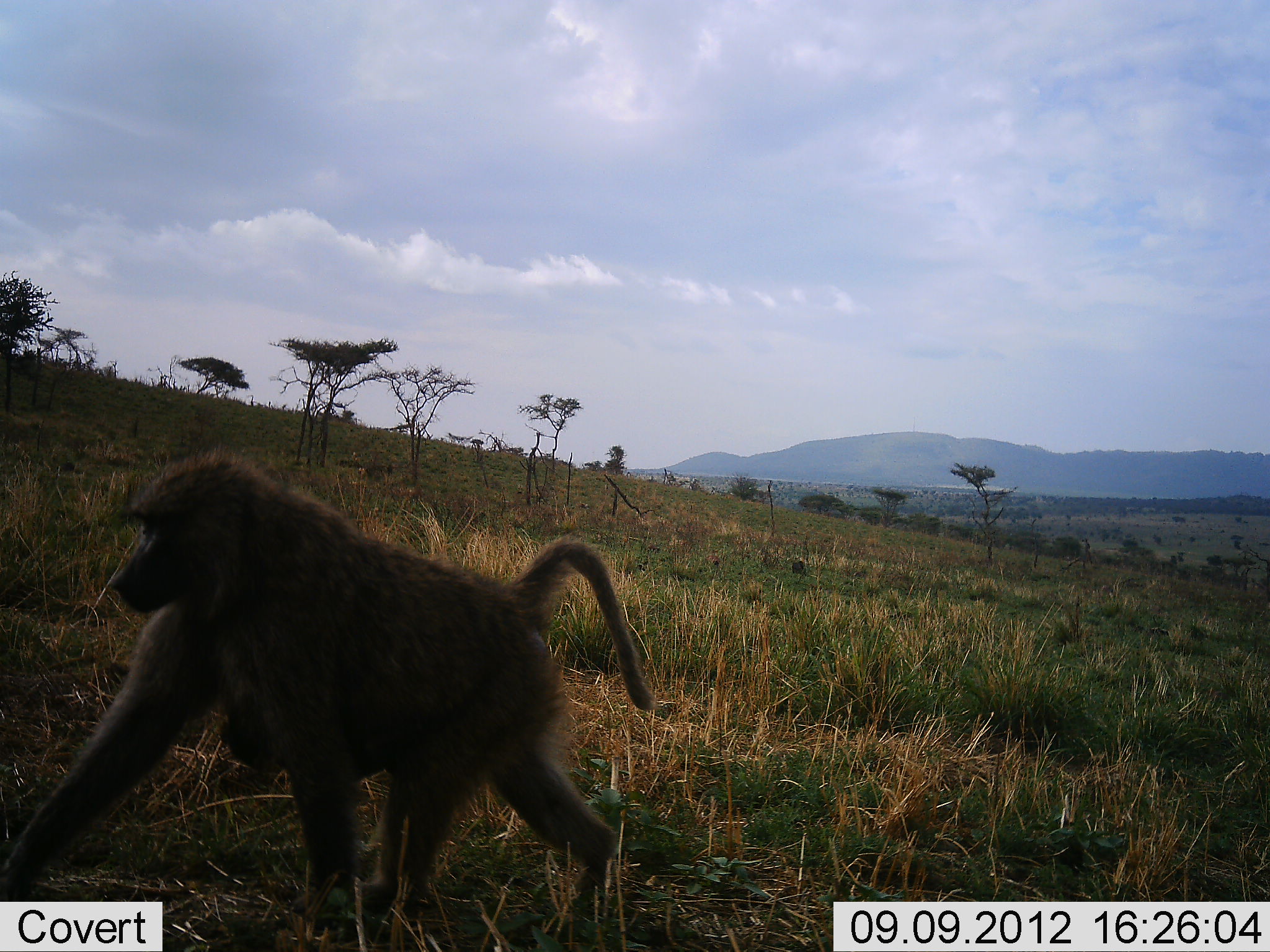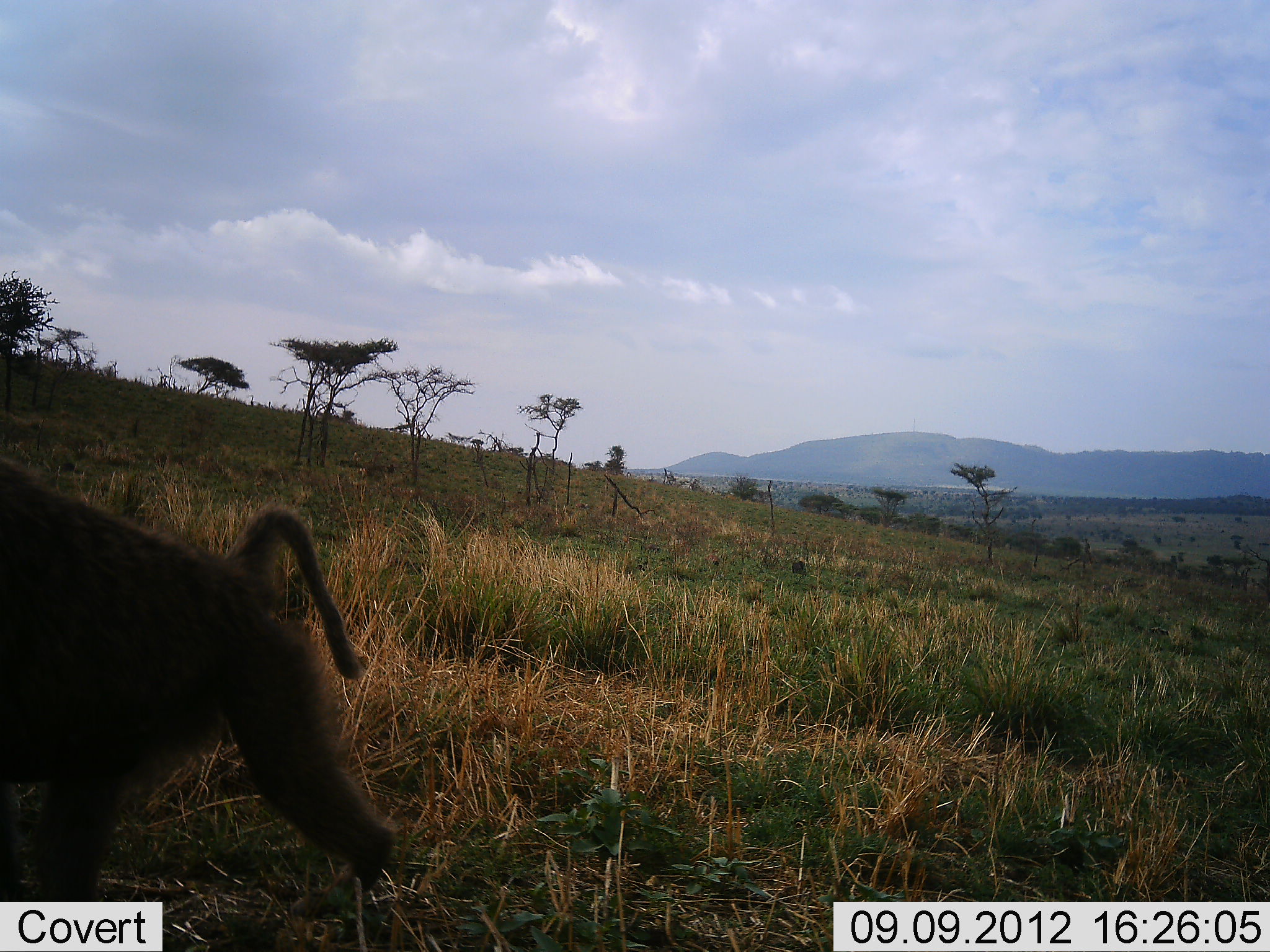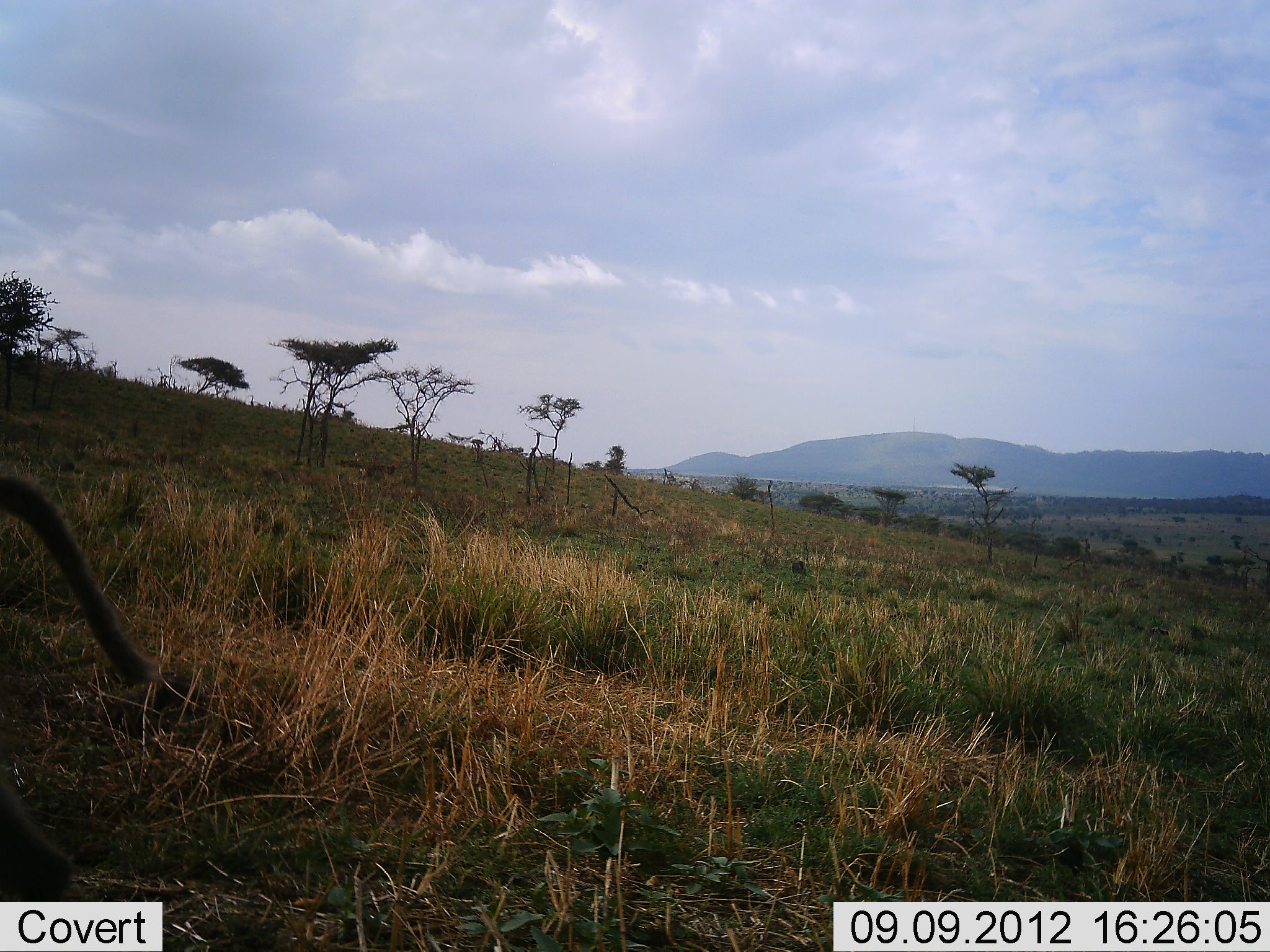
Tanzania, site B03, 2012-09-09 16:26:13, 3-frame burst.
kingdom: Animalia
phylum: Chordata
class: Mammalia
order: Primates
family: Cercopithecidae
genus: Papio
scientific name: Papio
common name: baboon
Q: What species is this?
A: Baboon (Papio).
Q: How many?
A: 1.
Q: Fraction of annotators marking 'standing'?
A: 0%.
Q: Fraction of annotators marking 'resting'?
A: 0%.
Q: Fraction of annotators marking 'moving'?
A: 100%.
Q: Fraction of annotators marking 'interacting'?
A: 0%.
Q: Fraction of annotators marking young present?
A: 20%.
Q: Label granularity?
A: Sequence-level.